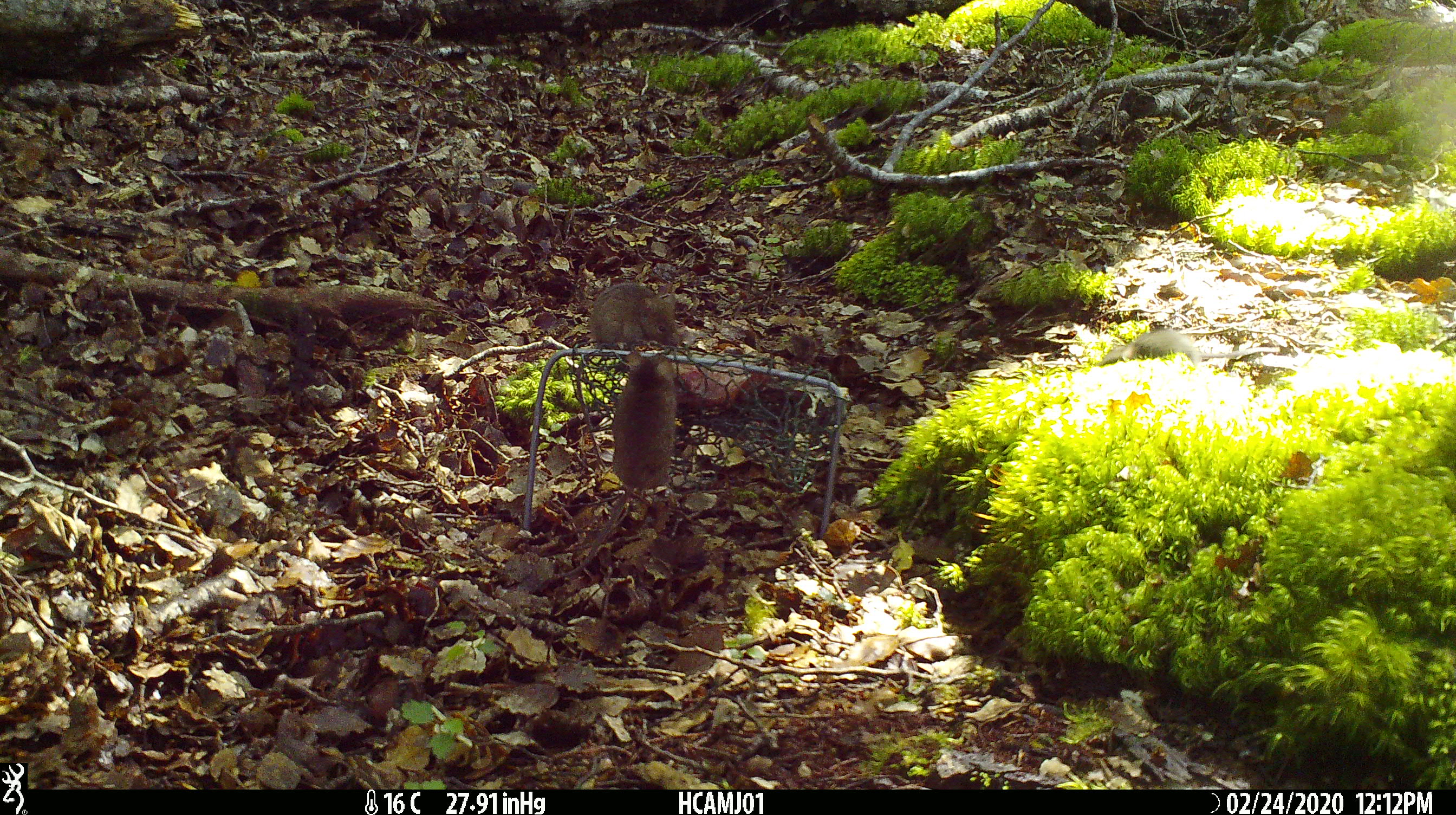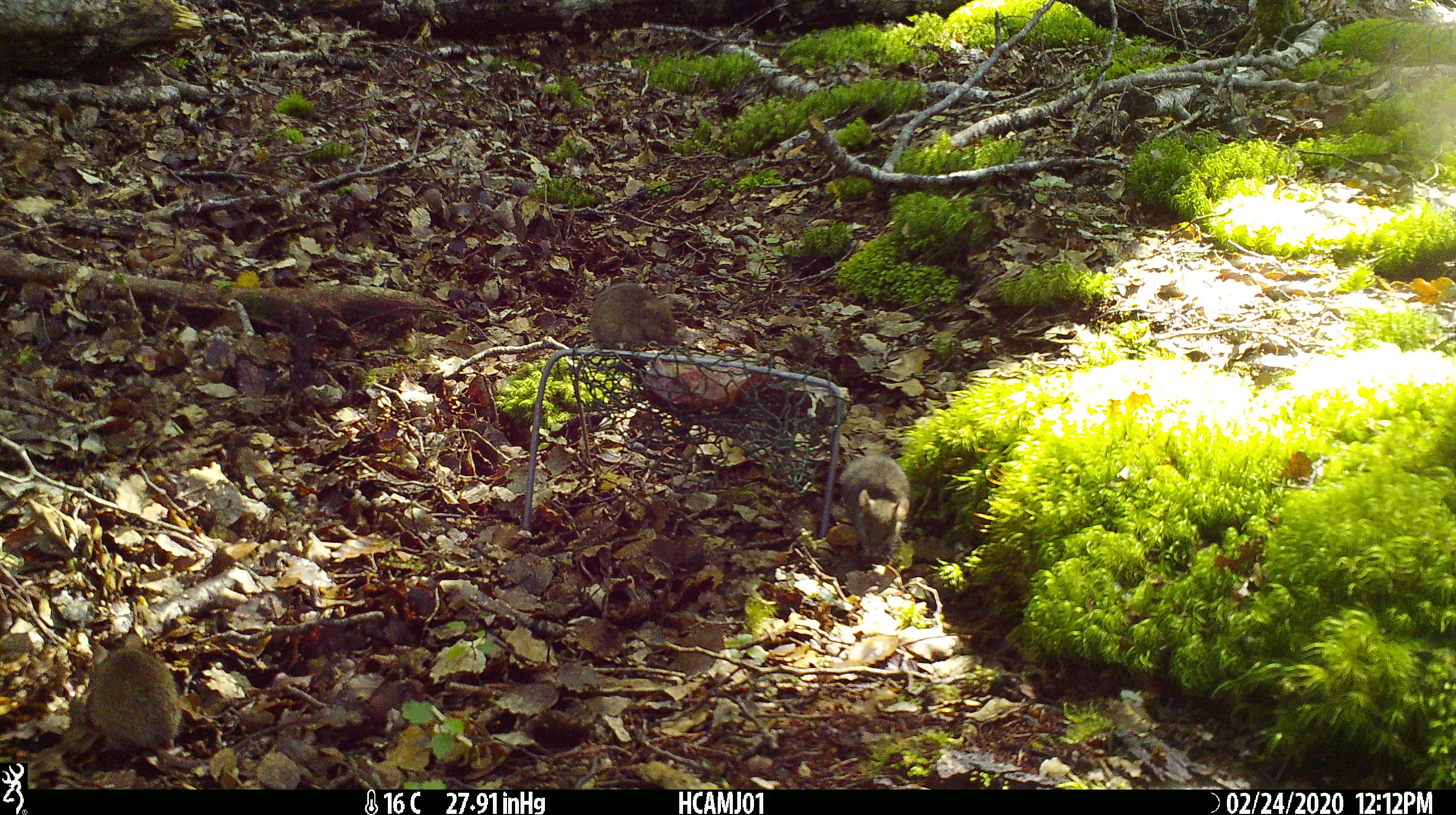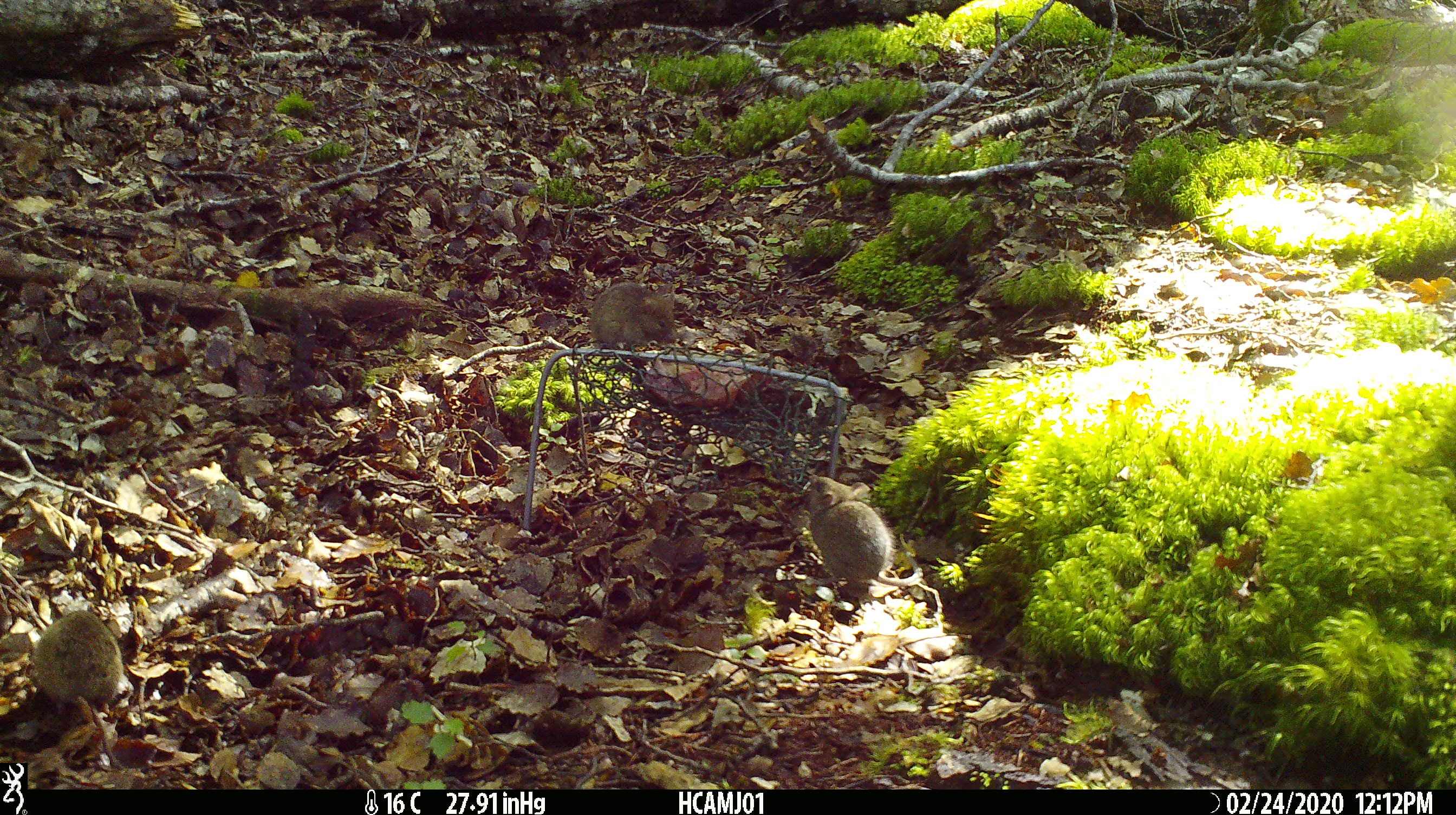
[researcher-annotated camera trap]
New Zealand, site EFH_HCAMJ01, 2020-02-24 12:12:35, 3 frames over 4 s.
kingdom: Animalia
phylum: Chordata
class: Mammalia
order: Rodentia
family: Muridae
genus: Mus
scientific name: Mus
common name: mouse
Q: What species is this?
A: Mouse (Mus).